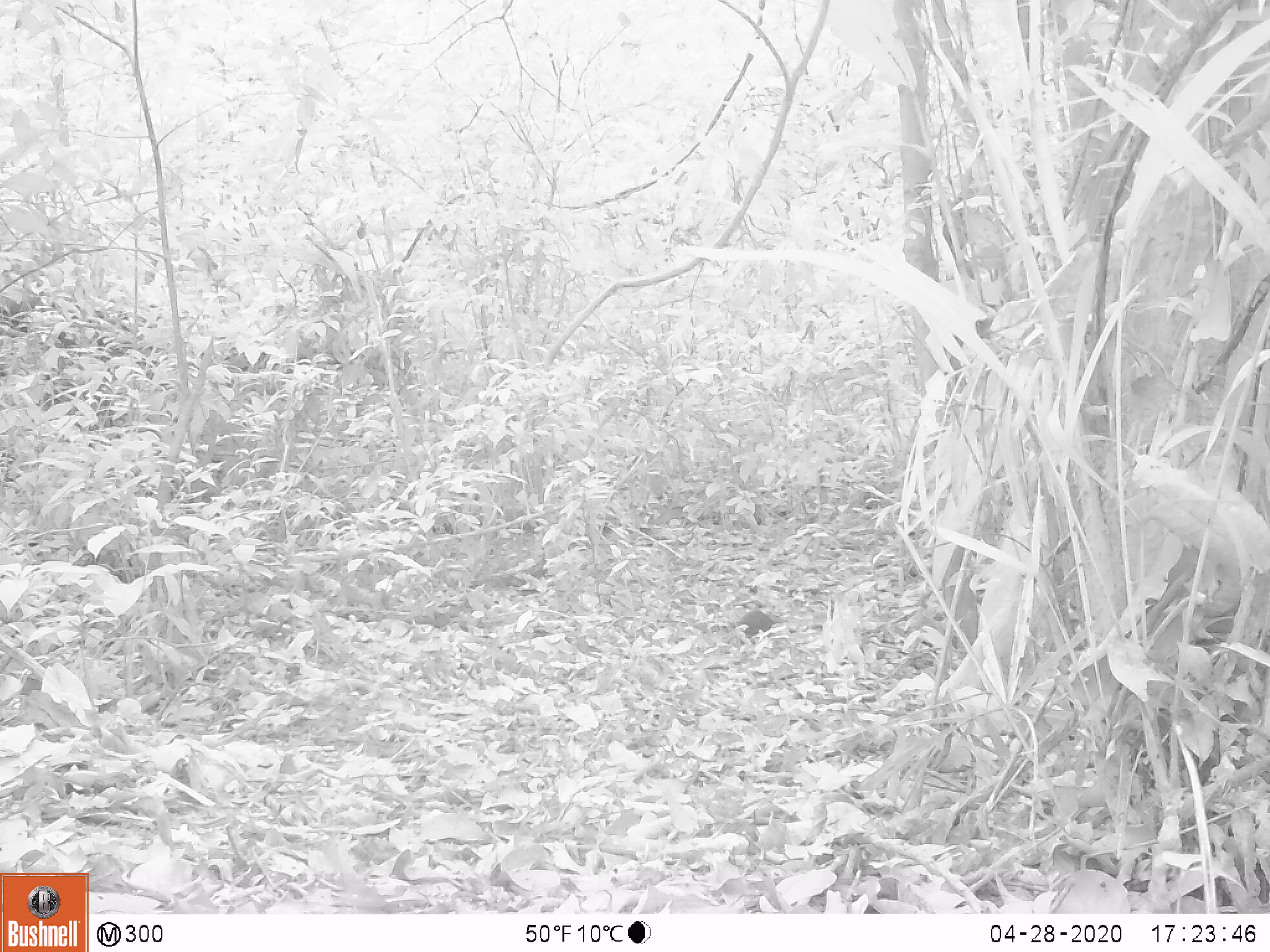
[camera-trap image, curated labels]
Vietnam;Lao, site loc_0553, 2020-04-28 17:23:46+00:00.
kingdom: Animalia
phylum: Chordata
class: Mammalia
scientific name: Mammalia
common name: mammal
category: unidentified small mammal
Unidentified small mammal (mammal) (Mammalia). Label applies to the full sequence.